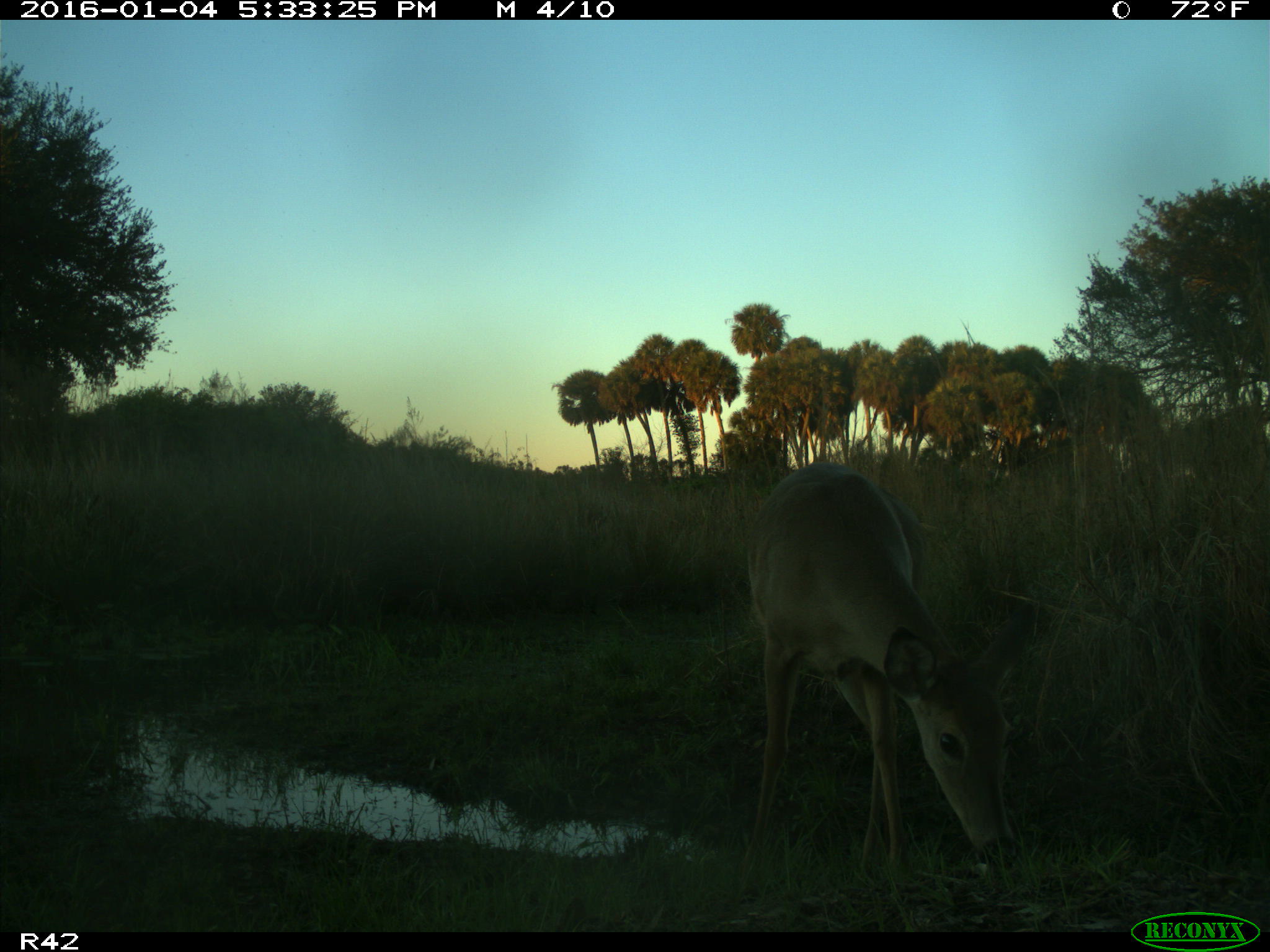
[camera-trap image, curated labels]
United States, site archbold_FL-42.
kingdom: Animalia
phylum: Chordata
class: Mammalia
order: Artiodactyla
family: Cervidae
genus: Odocoileus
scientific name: Odocoileus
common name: deer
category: unidentified deer